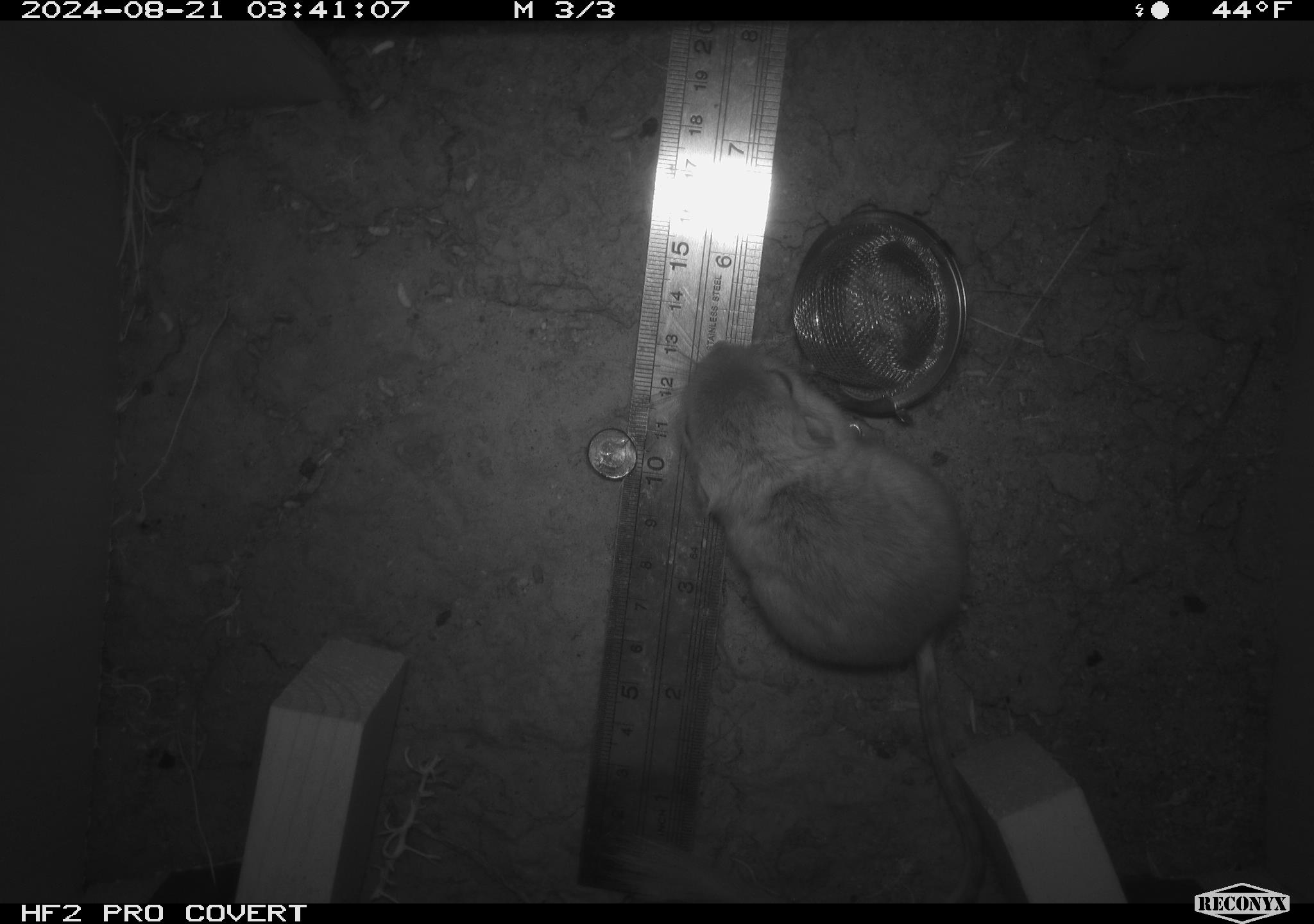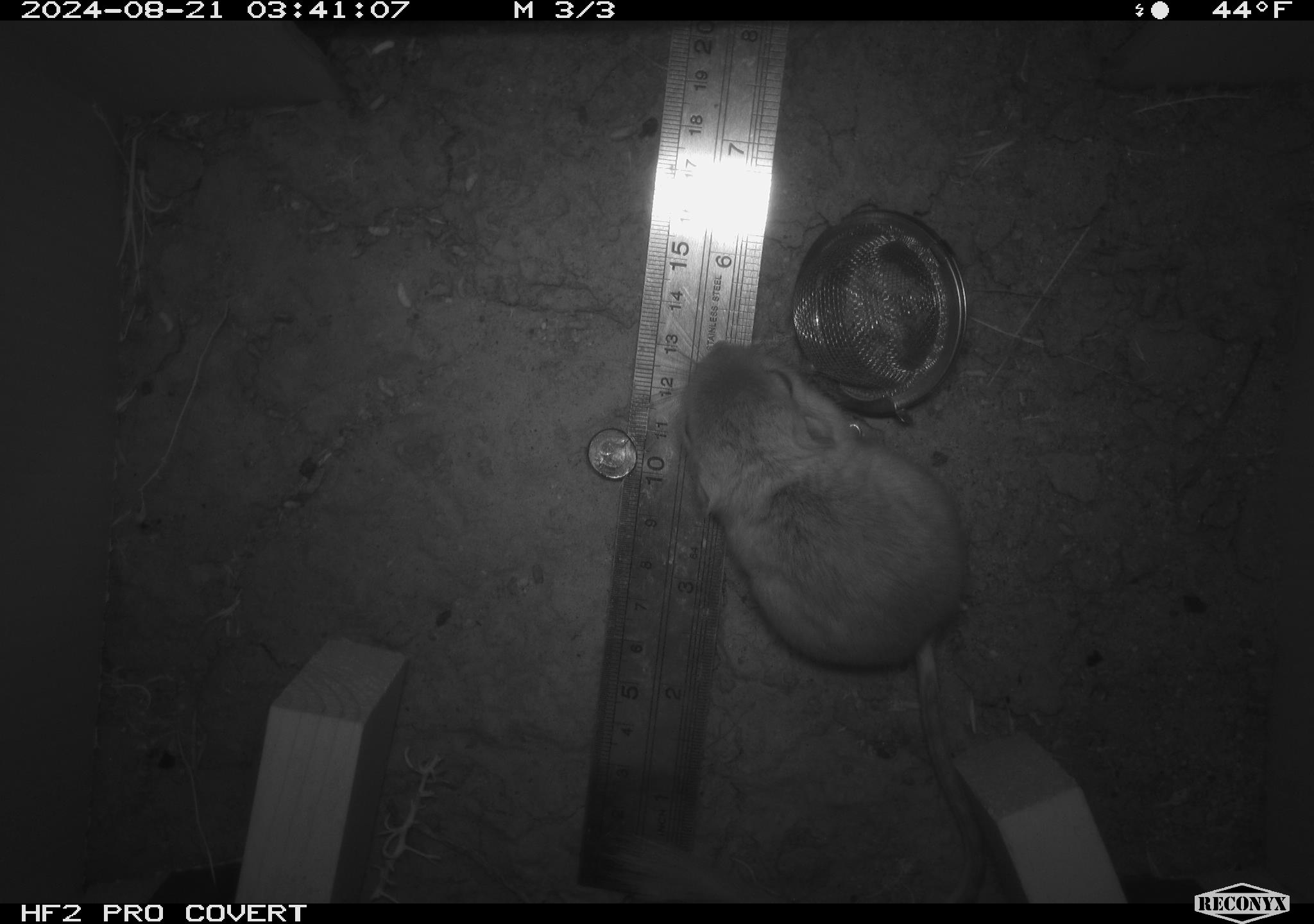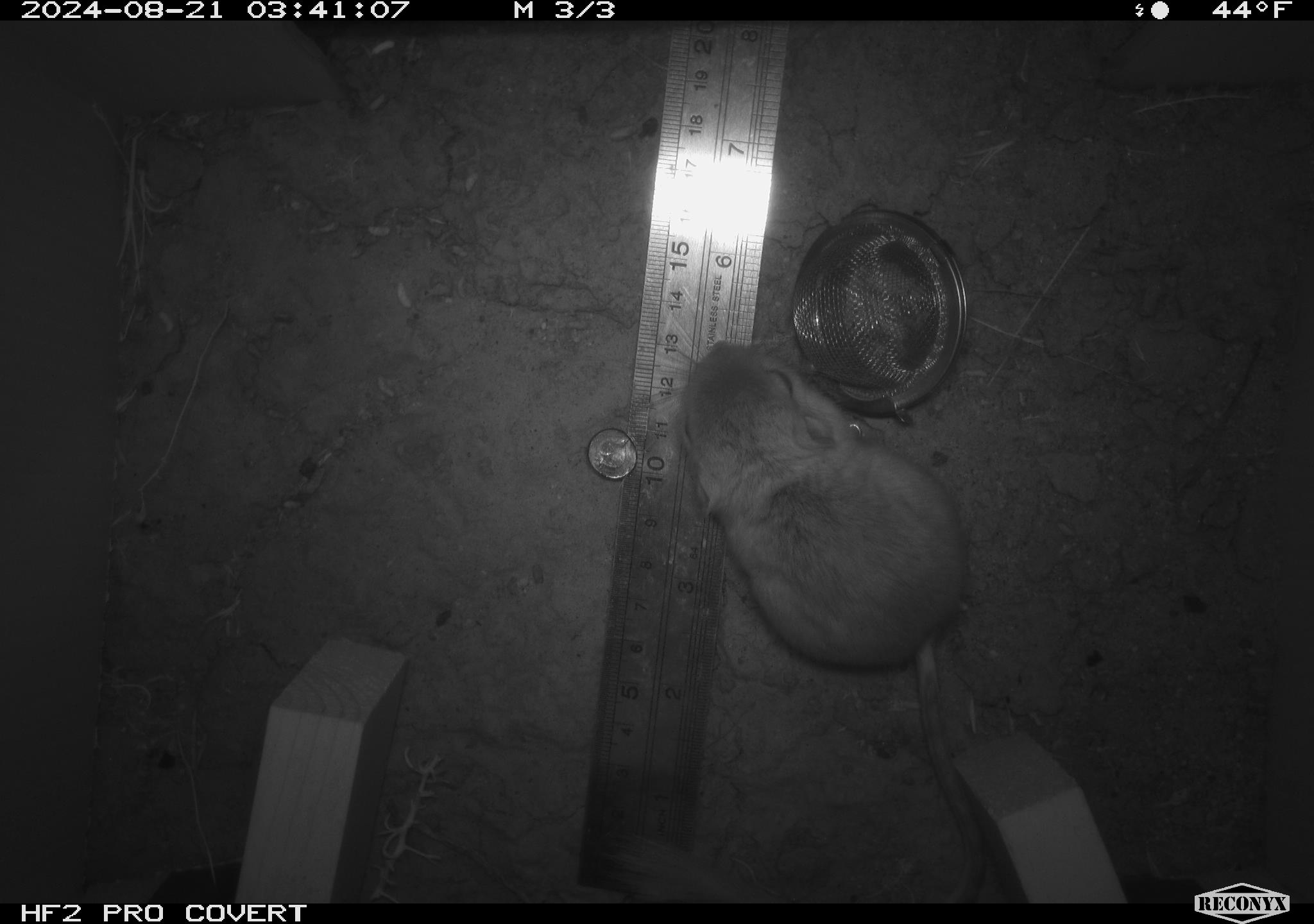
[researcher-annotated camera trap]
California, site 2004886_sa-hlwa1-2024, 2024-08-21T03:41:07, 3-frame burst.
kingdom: Animalia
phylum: Chordata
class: Mammalia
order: Rodentia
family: Heteromyidae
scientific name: Heteromyidae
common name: kangaroo rats and pocket mice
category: heteromyidae family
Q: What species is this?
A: Heteromyidae family (kangaroo rats and pocket mice) (Heteromyidae).